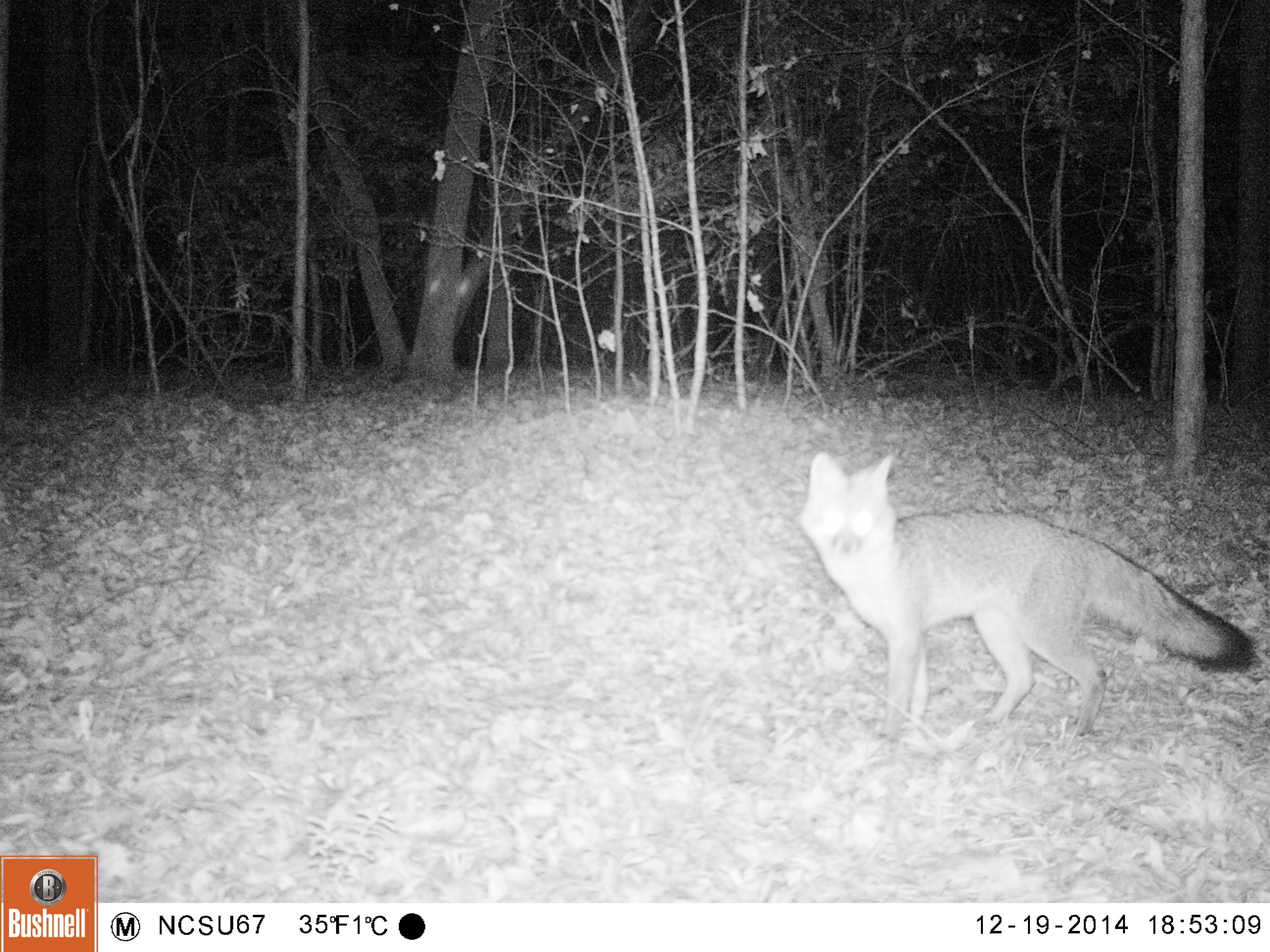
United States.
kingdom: Animalia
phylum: Chordata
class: Mammalia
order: Carnivora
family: Canidae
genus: Urocyon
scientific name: Urocyon cinereoargenteus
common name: gray fox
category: Grey Fox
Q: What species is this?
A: Grey Fox (gray fox) (Urocyon cinereoargenteus).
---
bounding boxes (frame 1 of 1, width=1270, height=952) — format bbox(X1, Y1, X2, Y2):
Grey Fox: bbox(792, 446, 1257, 736)